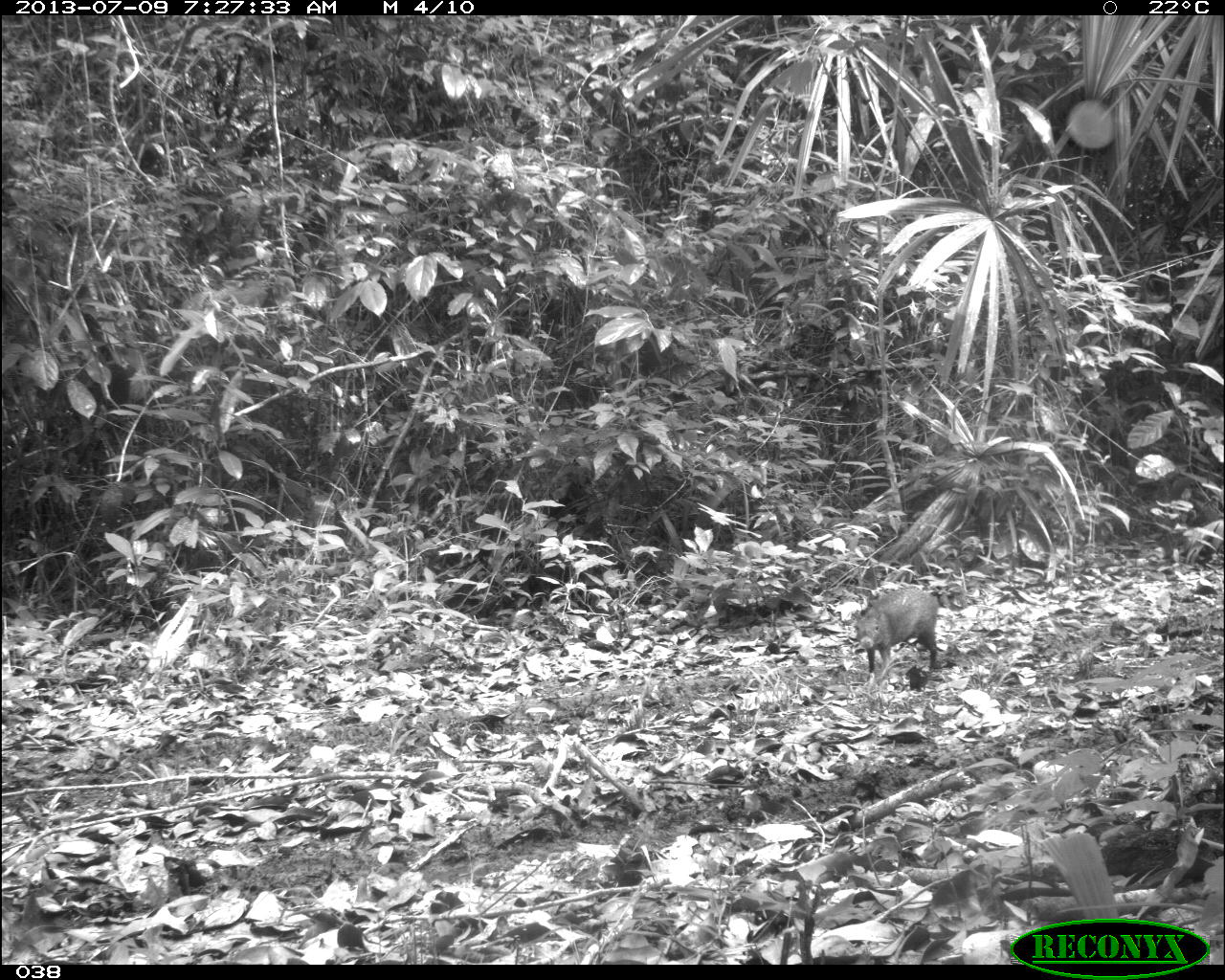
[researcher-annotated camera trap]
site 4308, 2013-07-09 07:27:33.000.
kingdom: Animalia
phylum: Chordata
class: Mammalia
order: Rodentia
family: Dasyproctidae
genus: Dasyprocta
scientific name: Dasyprocta punctata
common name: central american agouti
Dasyprocta punctata (central american agouti), count 1.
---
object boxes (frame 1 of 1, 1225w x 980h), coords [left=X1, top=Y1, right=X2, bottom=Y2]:
dasyprocta punctata: [left=852, top=585, right=938, bottom=680]